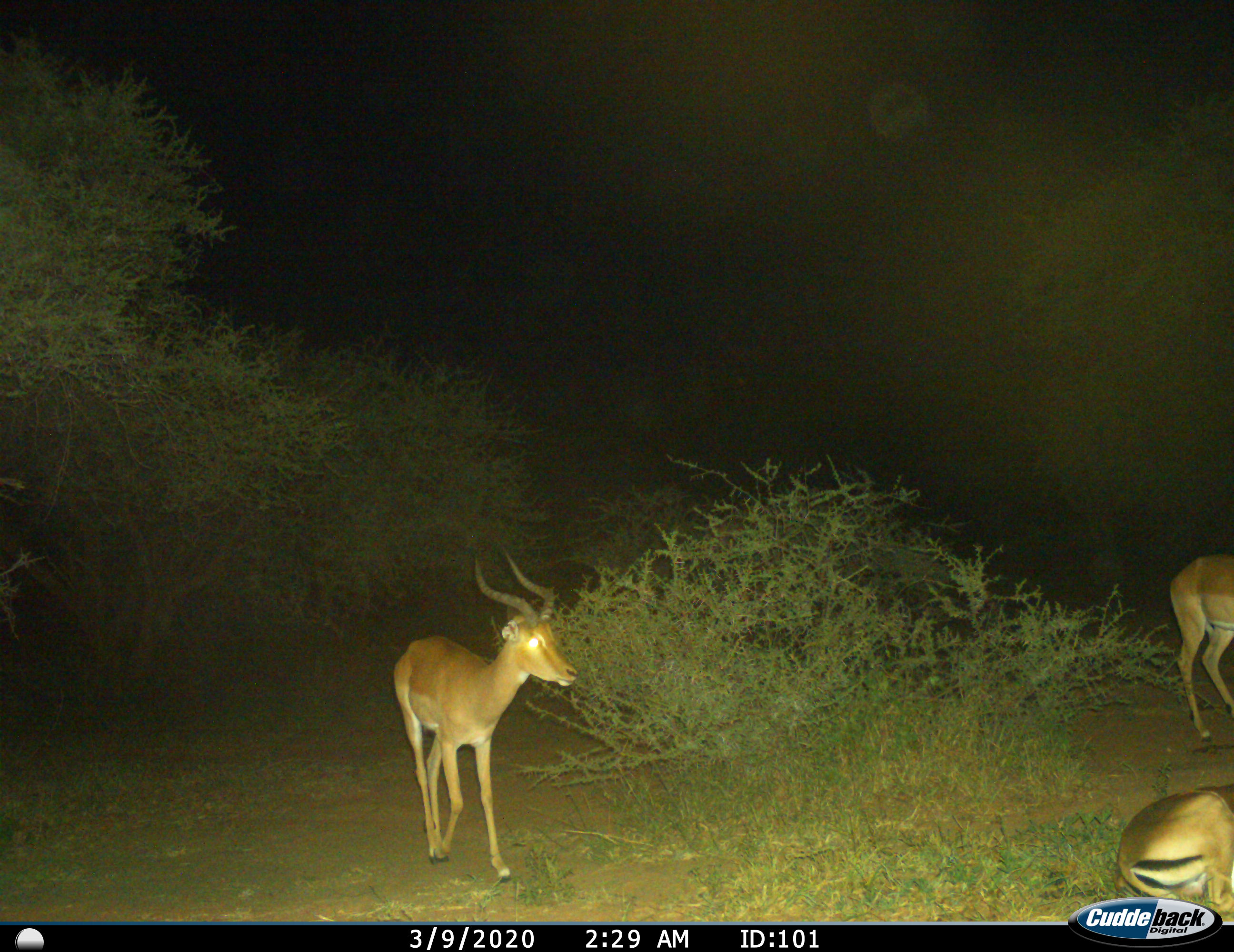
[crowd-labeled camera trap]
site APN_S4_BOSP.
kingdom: Animalia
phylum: Chordata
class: Mammalia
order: Artiodactyla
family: Bovidae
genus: Aepyceros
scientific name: Aepyceros melampus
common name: impala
Impala (Aepyceros melampus), count 3. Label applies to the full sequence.